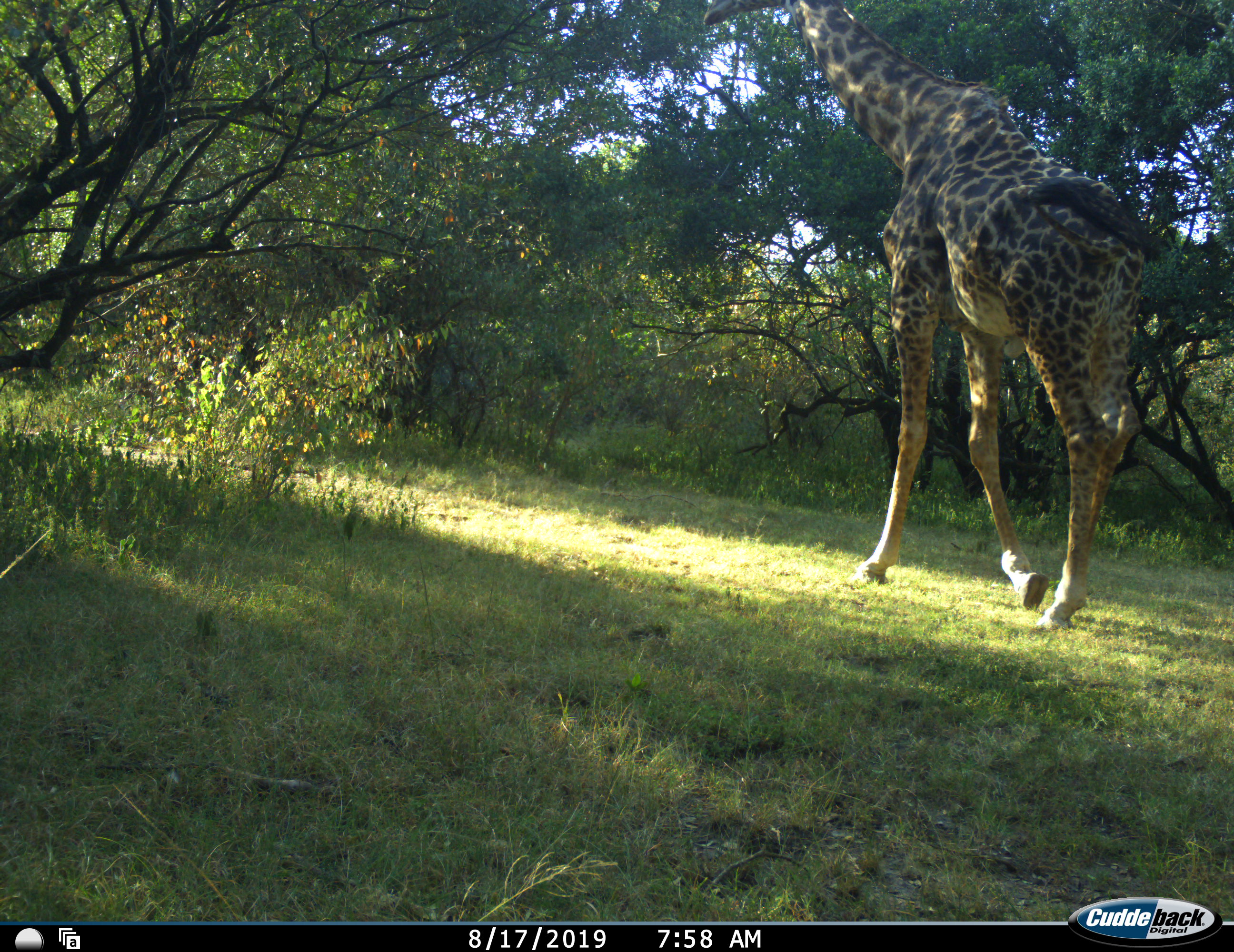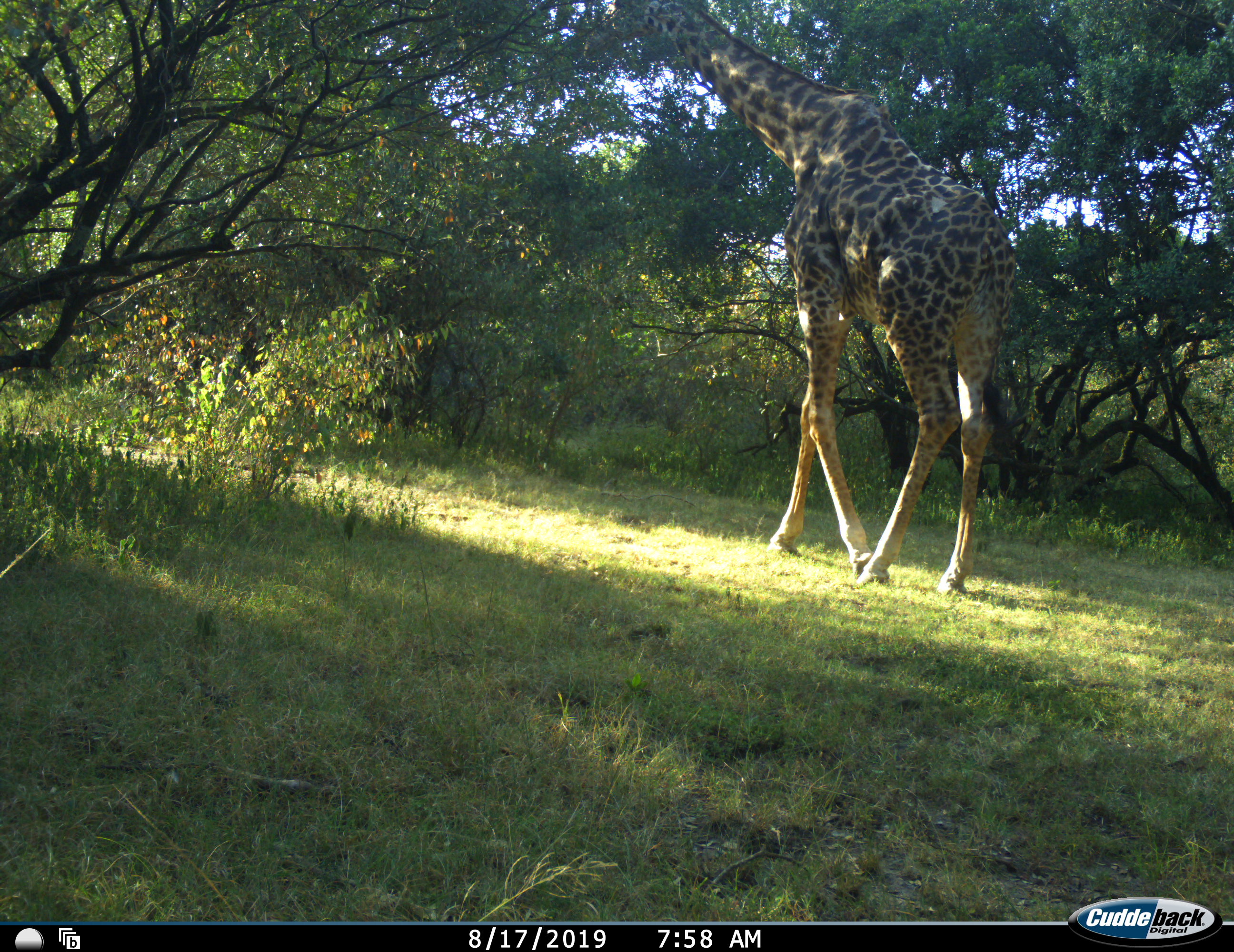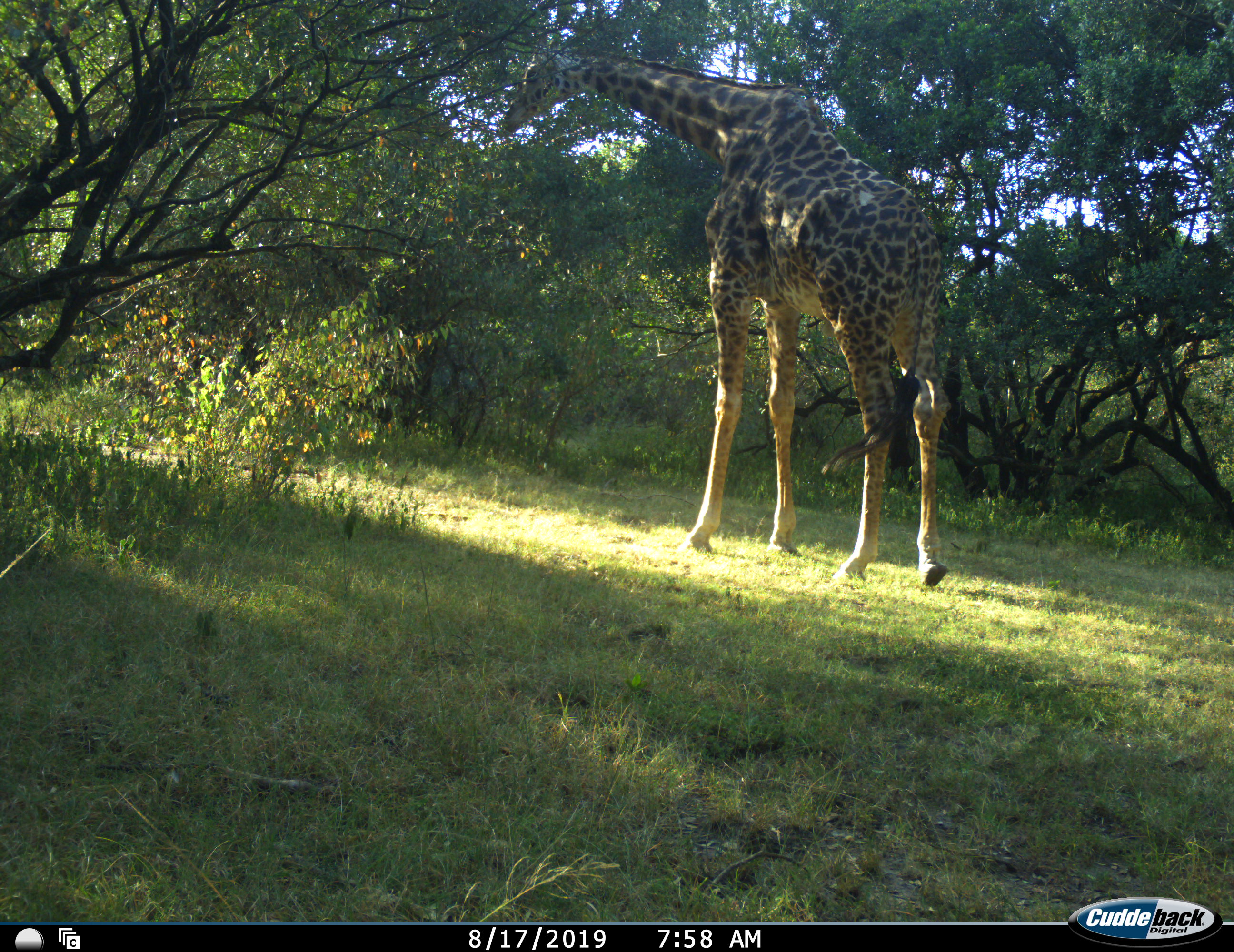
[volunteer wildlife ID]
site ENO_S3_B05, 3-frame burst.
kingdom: Animalia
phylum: Chordata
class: Mammalia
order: Artiodactyla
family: Giraffidae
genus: Giraffa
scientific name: Giraffa camelopardalis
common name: giraffe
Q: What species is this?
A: Giraffe (Giraffa camelopardalis).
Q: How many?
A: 1.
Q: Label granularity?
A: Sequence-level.